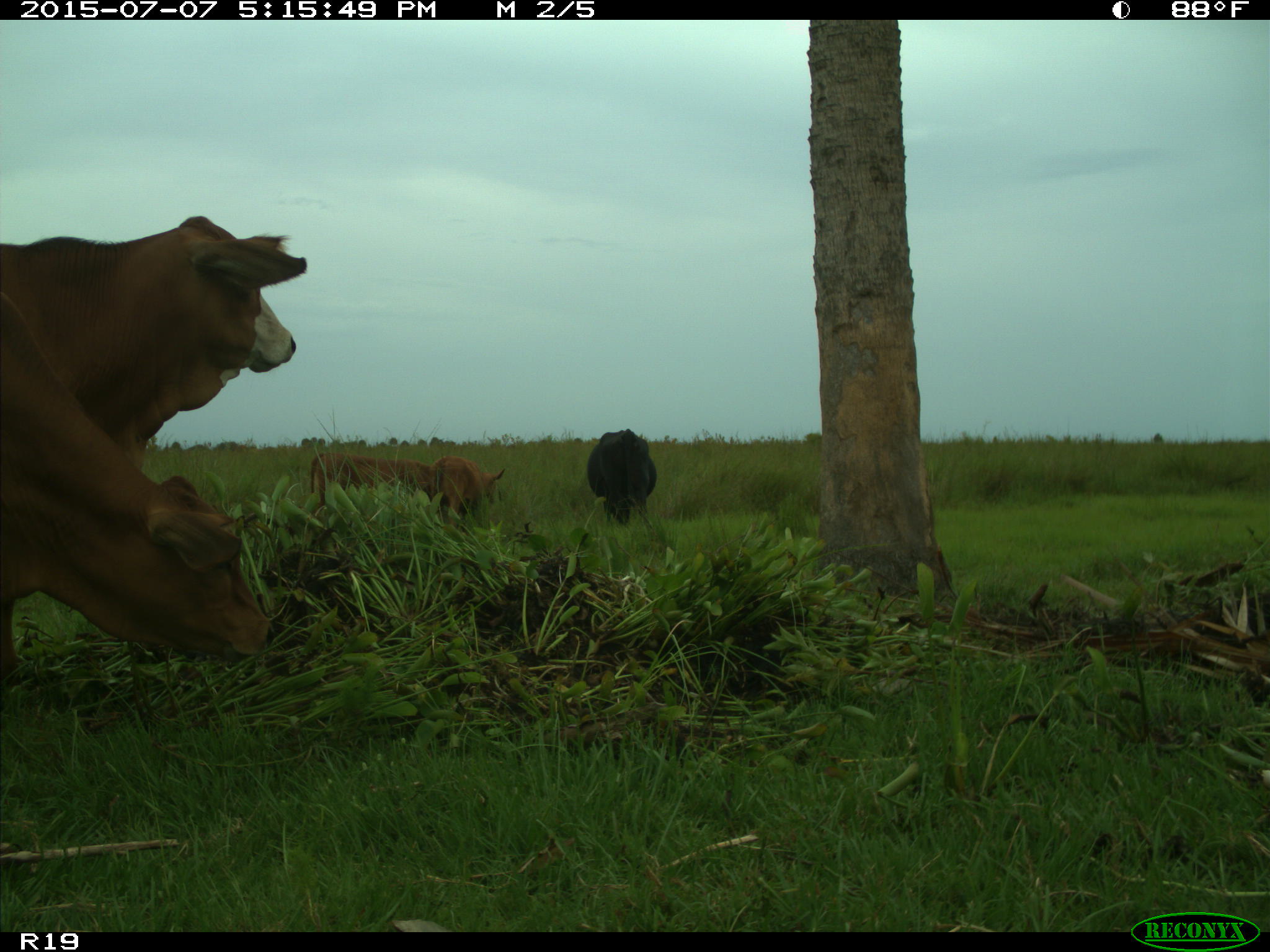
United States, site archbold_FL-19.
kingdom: Animalia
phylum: Chordata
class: Mammalia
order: Artiodactyla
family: Bovidae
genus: Bos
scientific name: Bos taurus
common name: domestic cow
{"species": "Bos taurus (domestic cow)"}